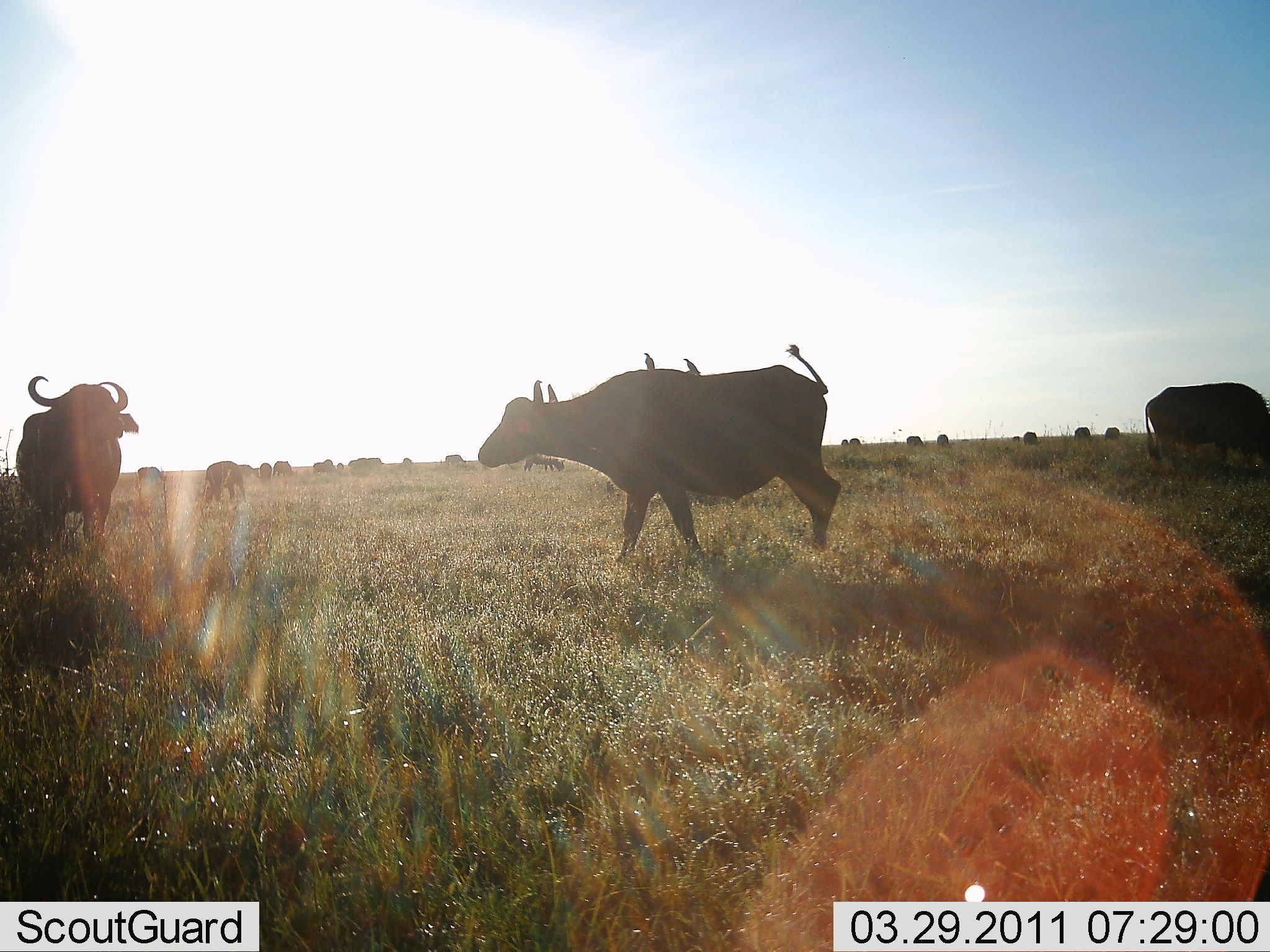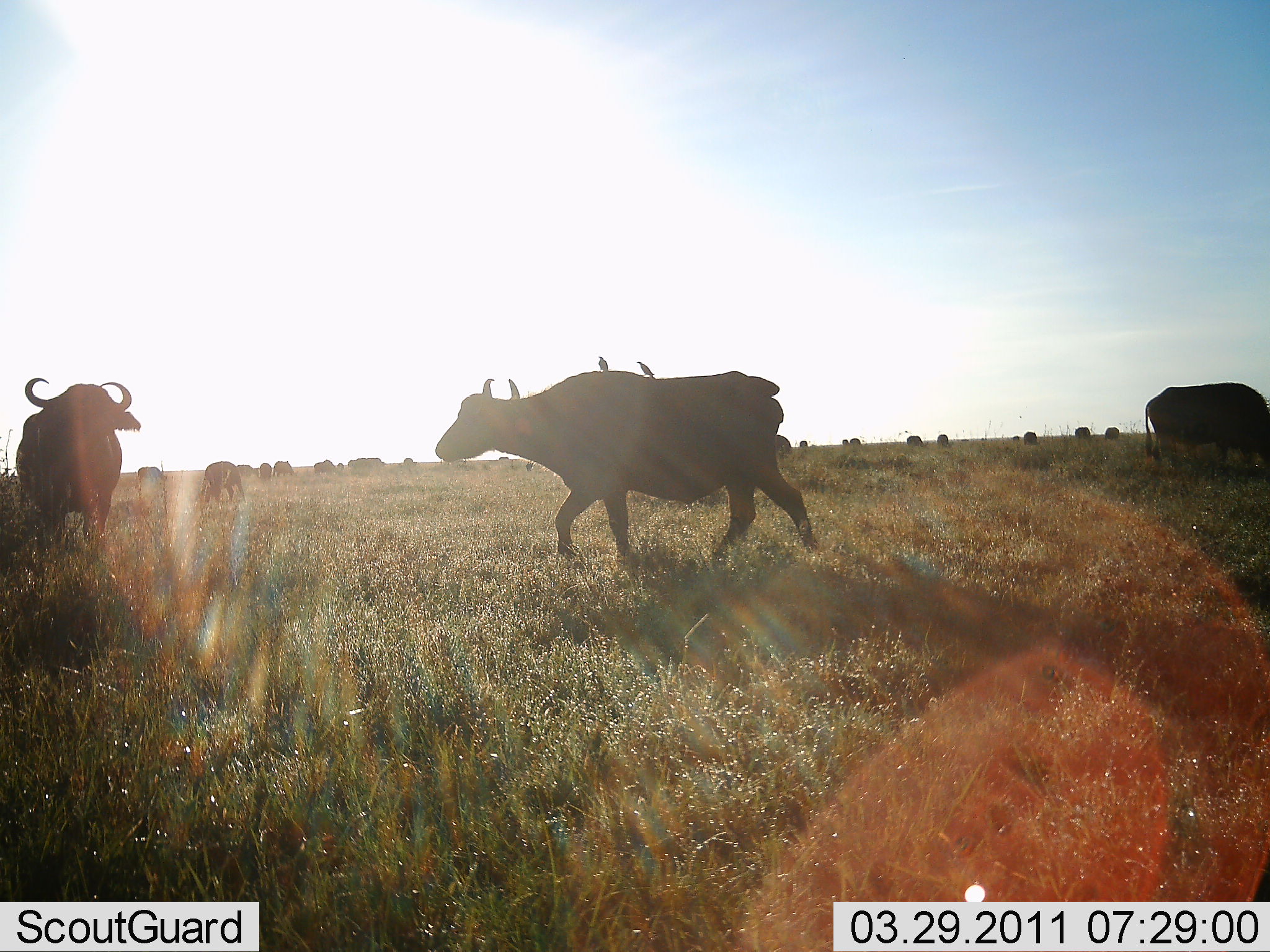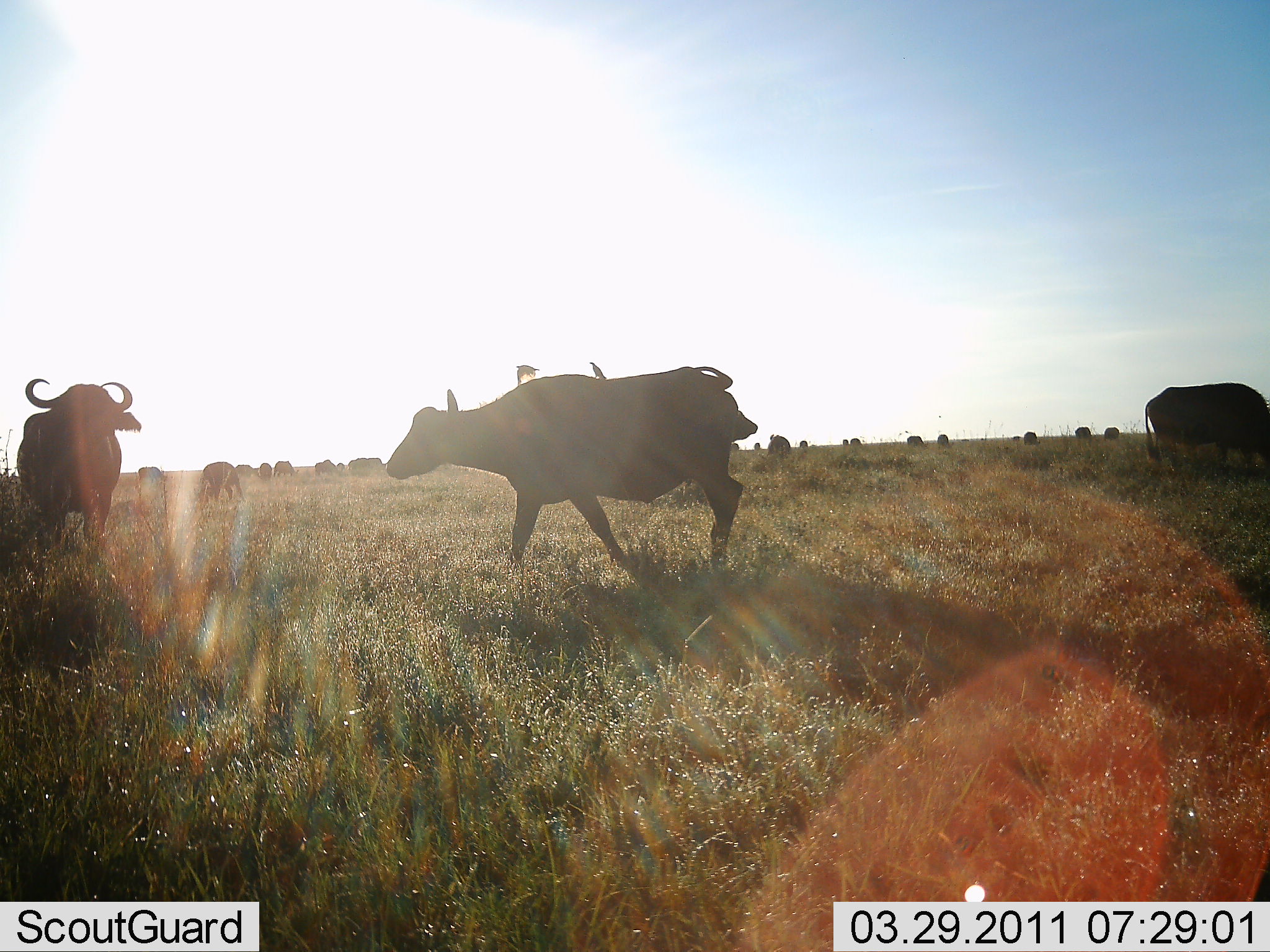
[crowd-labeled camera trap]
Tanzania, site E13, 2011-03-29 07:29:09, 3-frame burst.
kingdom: Animalia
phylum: Chordata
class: Mammalia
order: Artiodactyla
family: Bovidae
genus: Syncerus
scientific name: Syncerus caffer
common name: cape buffalo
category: buffalo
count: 11-50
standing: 65%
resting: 6%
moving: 76%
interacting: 0%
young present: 0%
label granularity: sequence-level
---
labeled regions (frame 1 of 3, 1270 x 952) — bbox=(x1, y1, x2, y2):
animal: bbox=(478, 342, 843, 574); bbox=(15, 374, 139, 577); bbox=(1143, 380, 1270, 483); bbox=(192, 460, 246, 512); bbox=(523, 453, 566, 474); bbox=(135, 466, 168, 492); bbox=(272, 460, 295, 479); bbox=(443, 454, 468, 467); bbox=(259, 461, 273, 482); bbox=(683, 358, 701, 374); bbox=(643, 352, 656, 370)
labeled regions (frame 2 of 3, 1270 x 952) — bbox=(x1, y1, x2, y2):
animal: bbox=(435, 369, 819, 573); bbox=(14, 373, 142, 559); bbox=(1142, 380, 1270, 483); bbox=(194, 461, 247, 504); bbox=(634, 356, 656, 379); bbox=(137, 466, 165, 483); bbox=(593, 354, 614, 371)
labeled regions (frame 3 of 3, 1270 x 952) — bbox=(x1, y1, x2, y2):
animal: bbox=(385, 366, 758, 574); bbox=(16, 377, 142, 568); bbox=(1144, 383, 1270, 479); bbox=(193, 461, 247, 508); bbox=(586, 361, 608, 380)